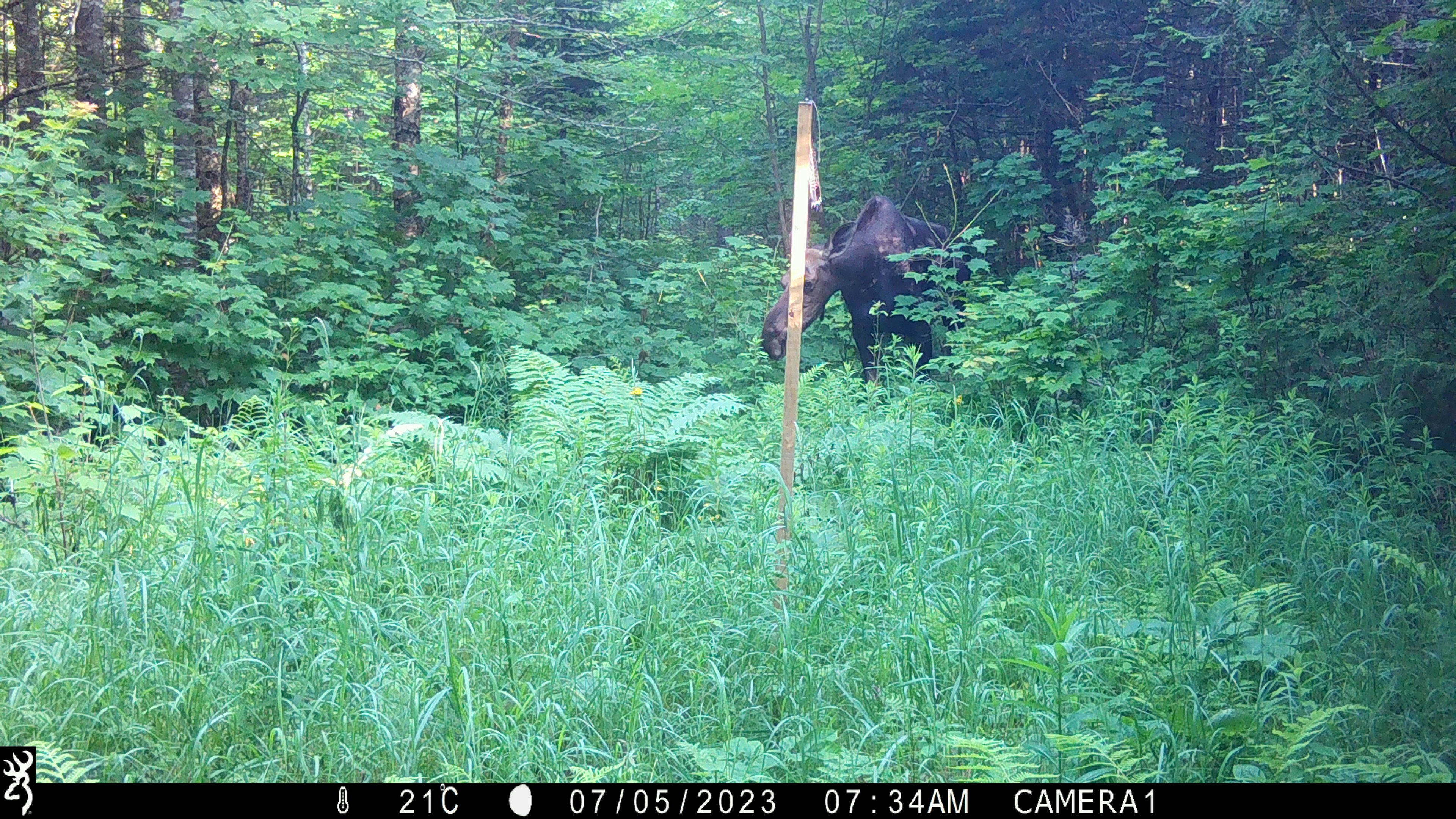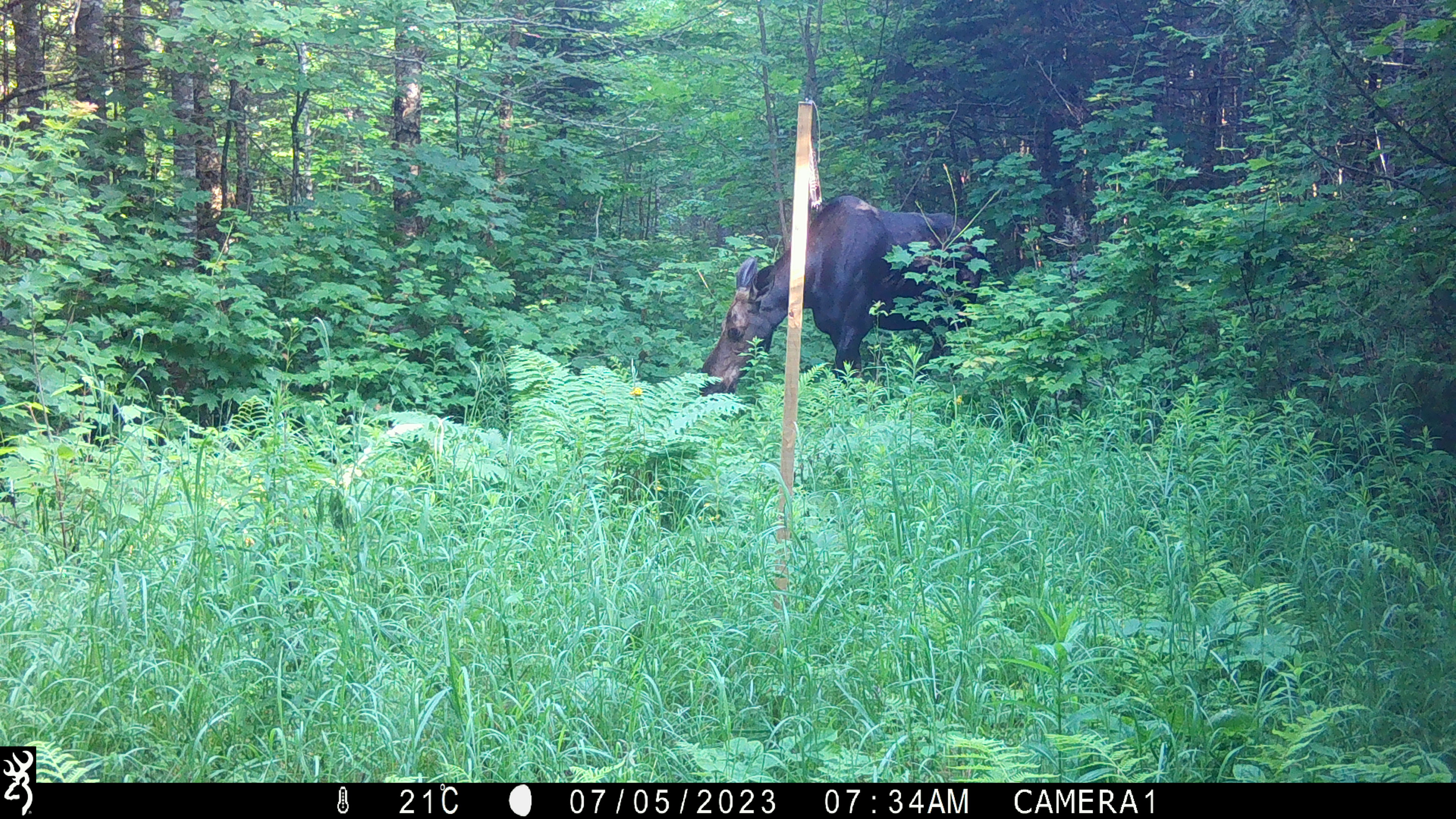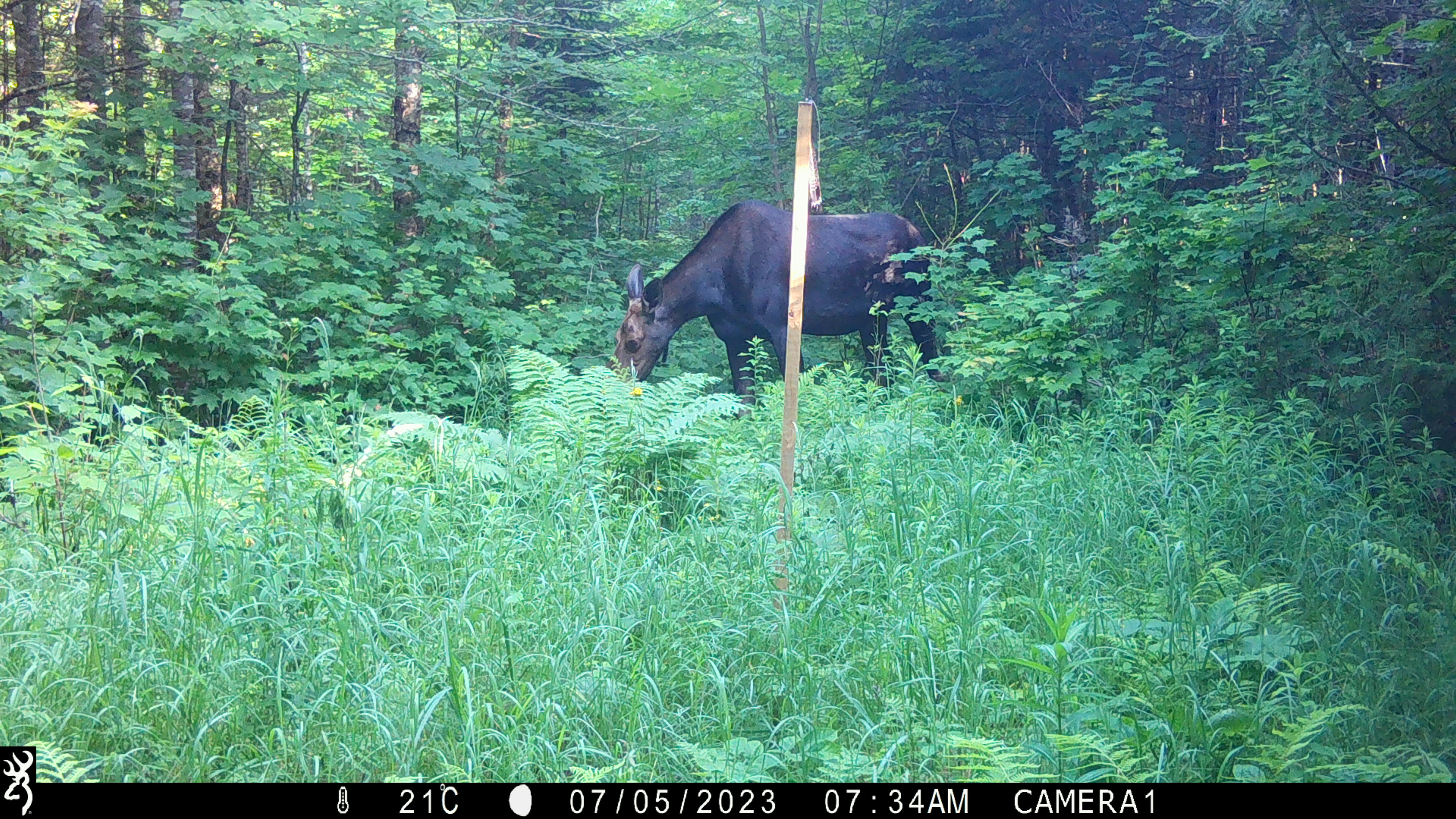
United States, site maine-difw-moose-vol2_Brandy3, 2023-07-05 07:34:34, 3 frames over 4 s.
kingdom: Animalia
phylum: Chordata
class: Mammalia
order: Artiodactyla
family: Cervidae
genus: Alces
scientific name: Alces alces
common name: moose